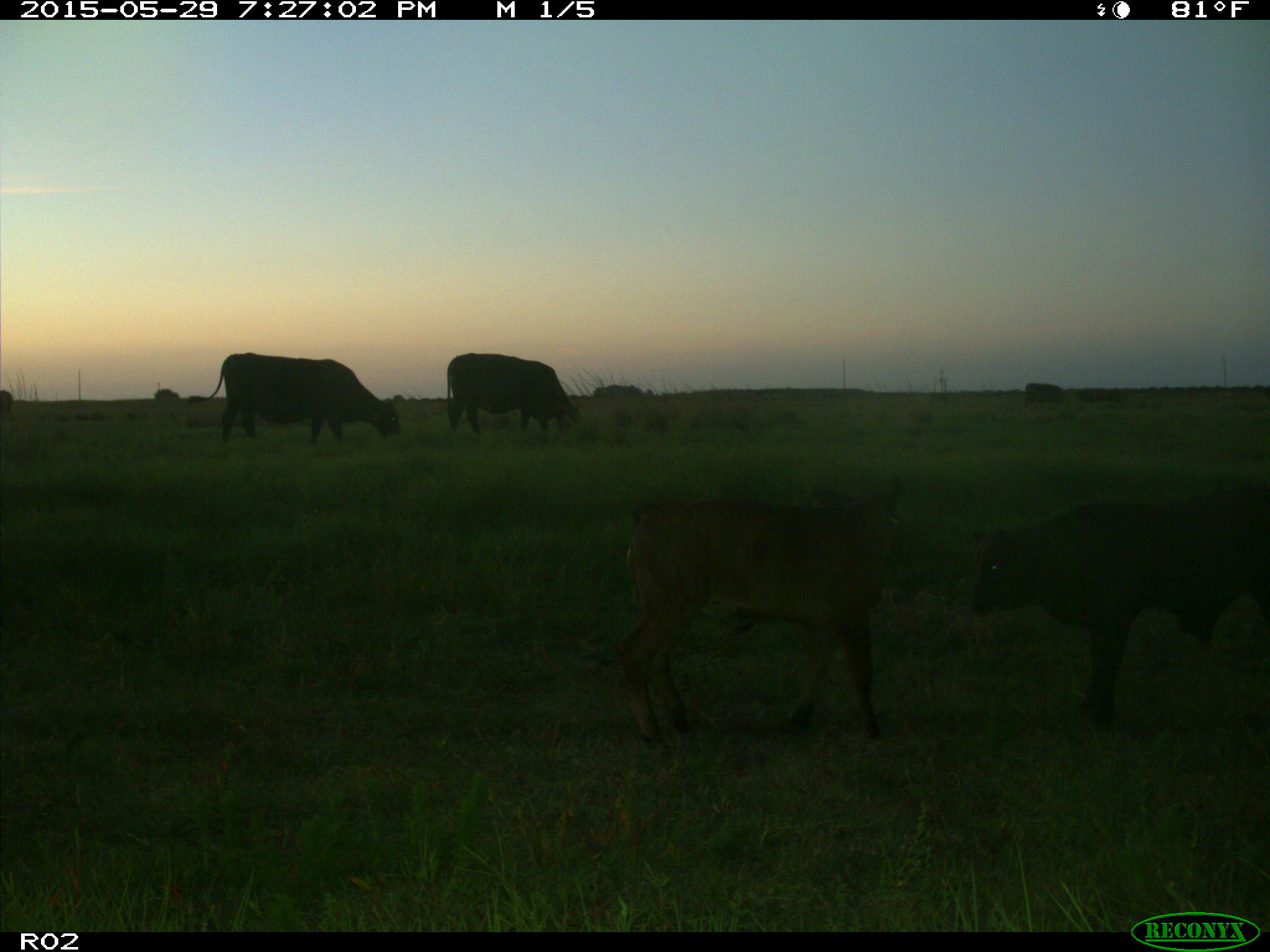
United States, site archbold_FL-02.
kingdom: Animalia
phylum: Chordata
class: Mammalia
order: Artiodactyla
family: Bovidae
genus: Bos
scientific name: Bos taurus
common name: domestic cow